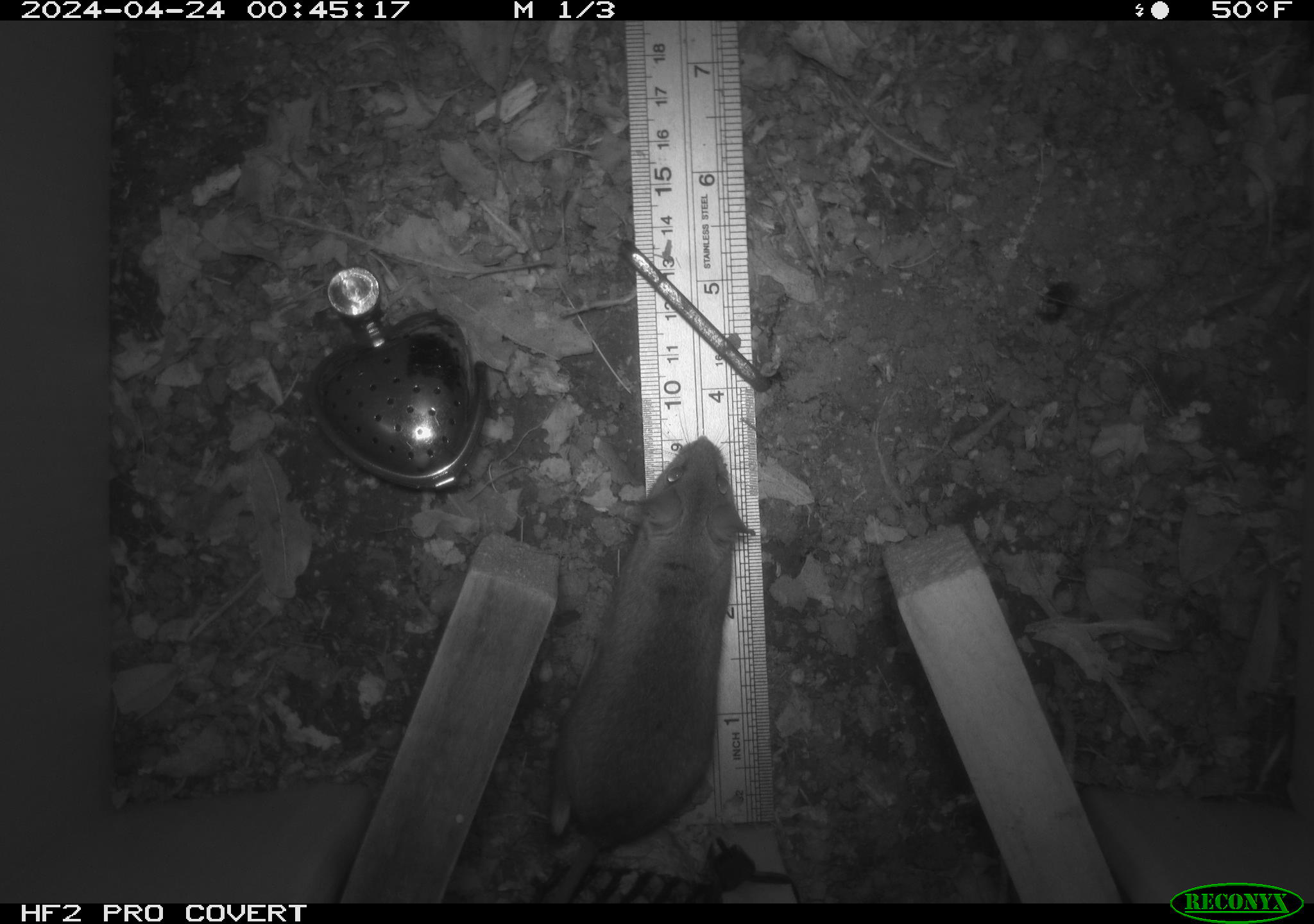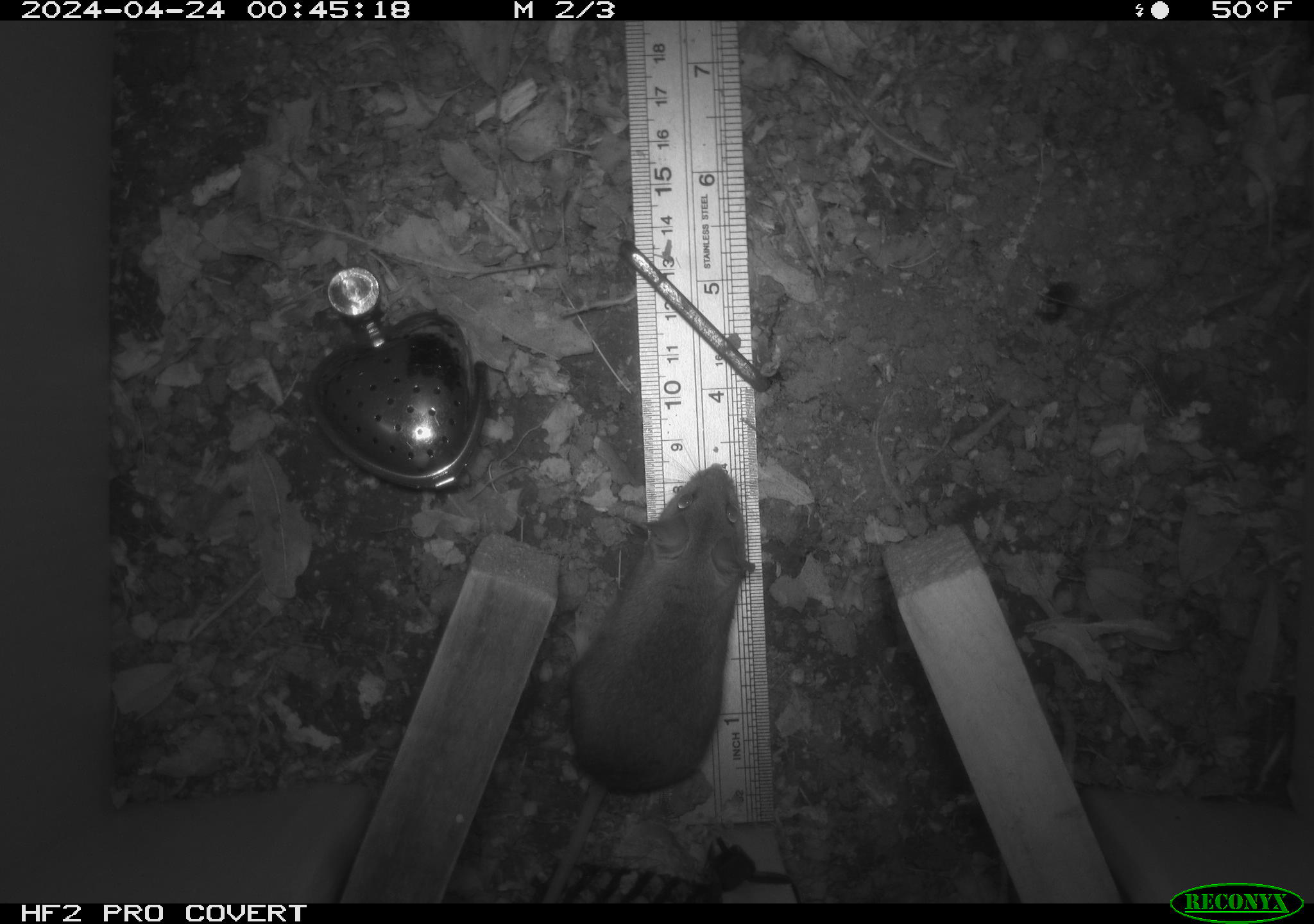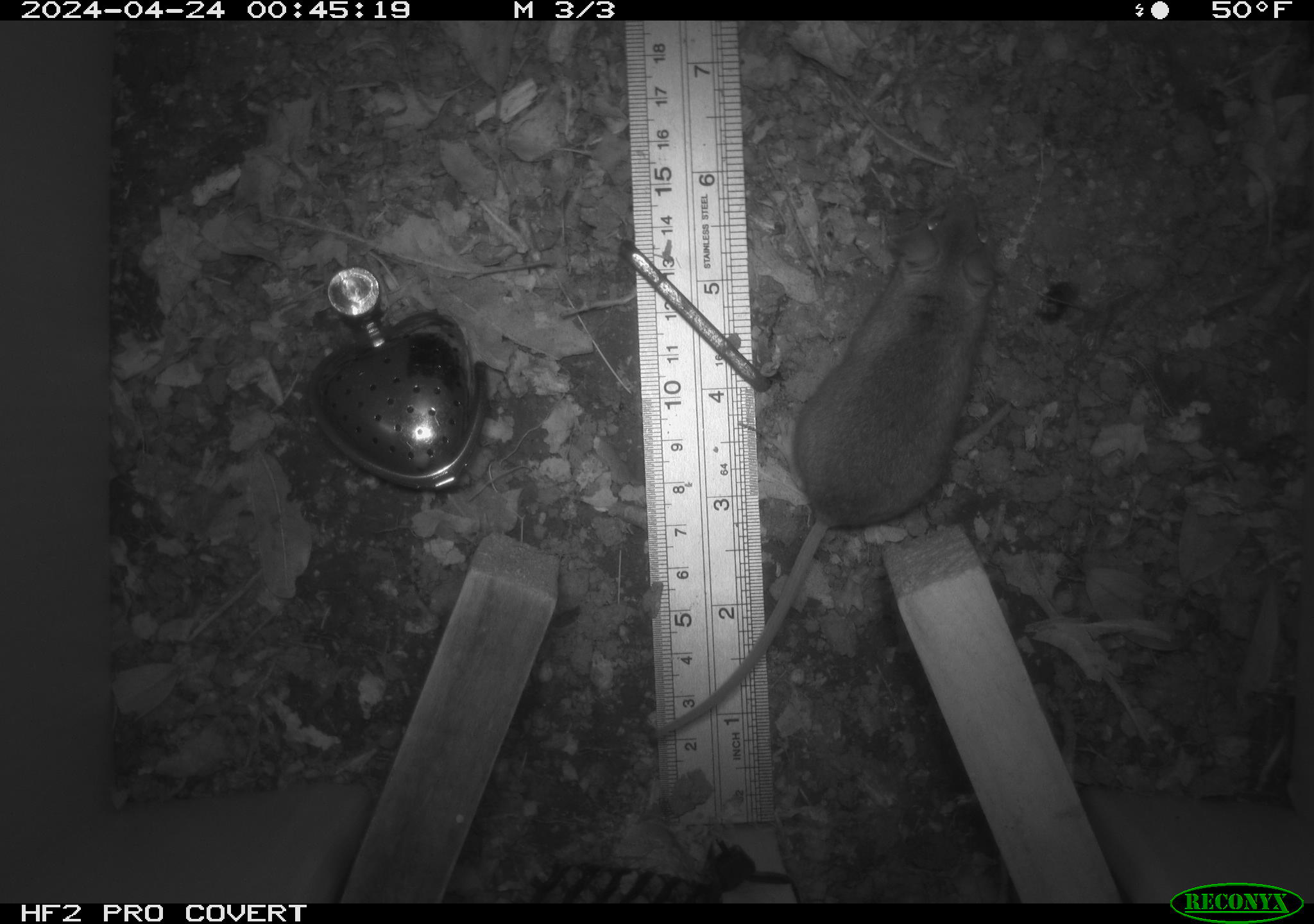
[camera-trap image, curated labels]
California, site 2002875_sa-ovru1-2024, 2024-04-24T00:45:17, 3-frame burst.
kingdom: Animalia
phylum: Chordata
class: Mammalia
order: Rodentia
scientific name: Rodentia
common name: mouse species